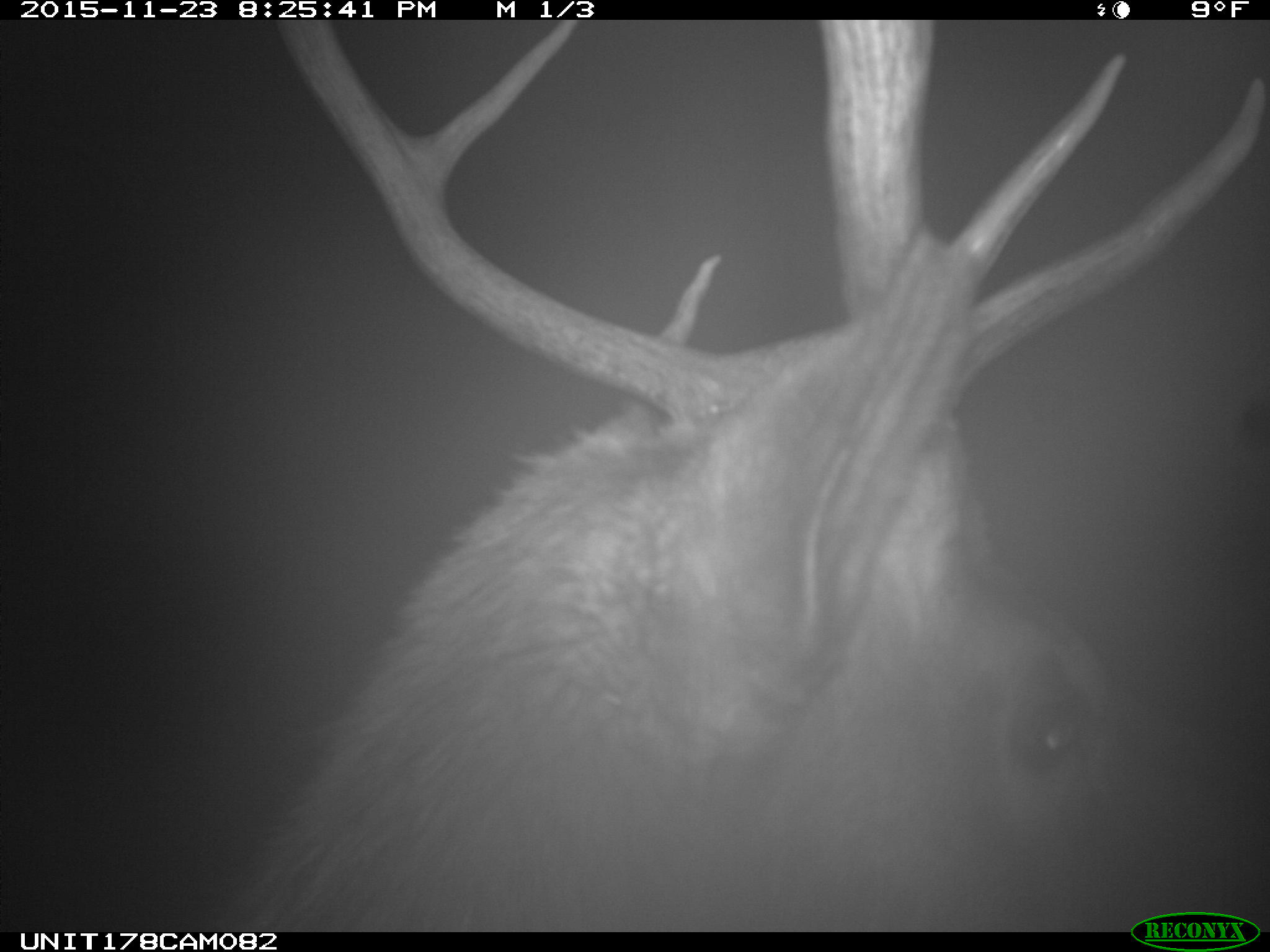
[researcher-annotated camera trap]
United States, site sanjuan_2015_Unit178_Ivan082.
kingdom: Animalia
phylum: Chordata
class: Mammalia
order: Artiodactyla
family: Cervidae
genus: Cervus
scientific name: Cervus elaphus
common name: red deer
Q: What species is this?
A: Cervus elaphus (red deer).